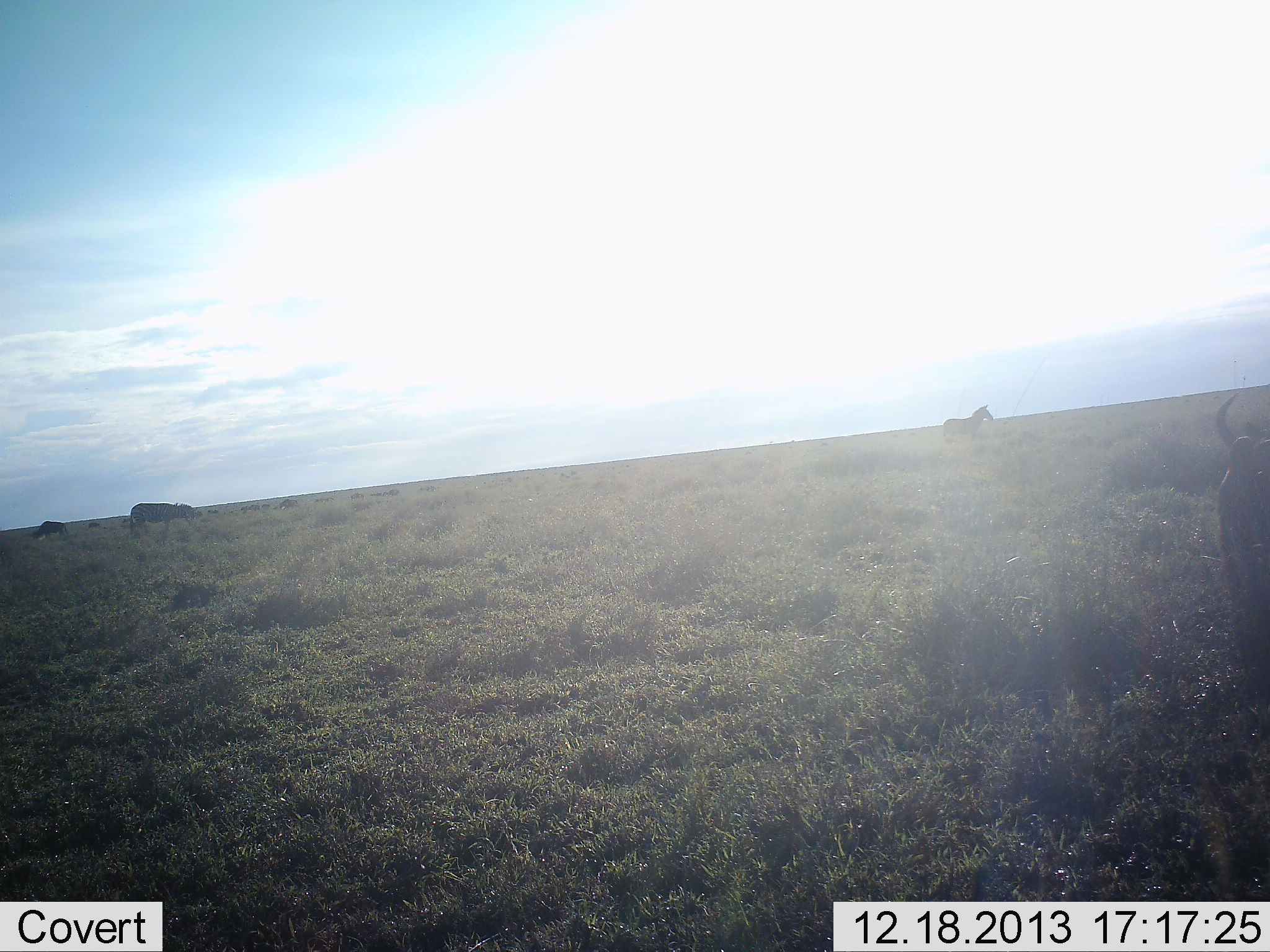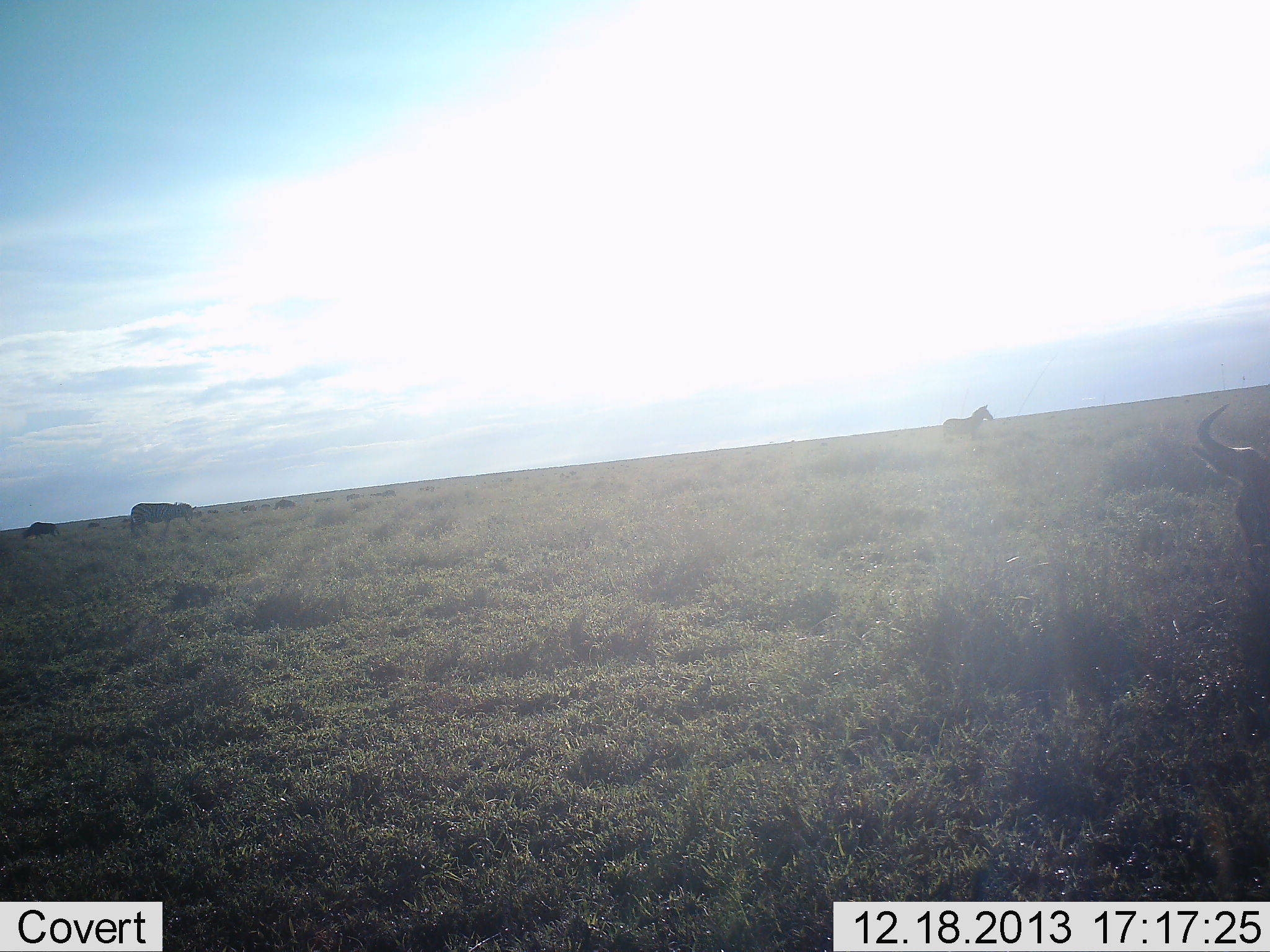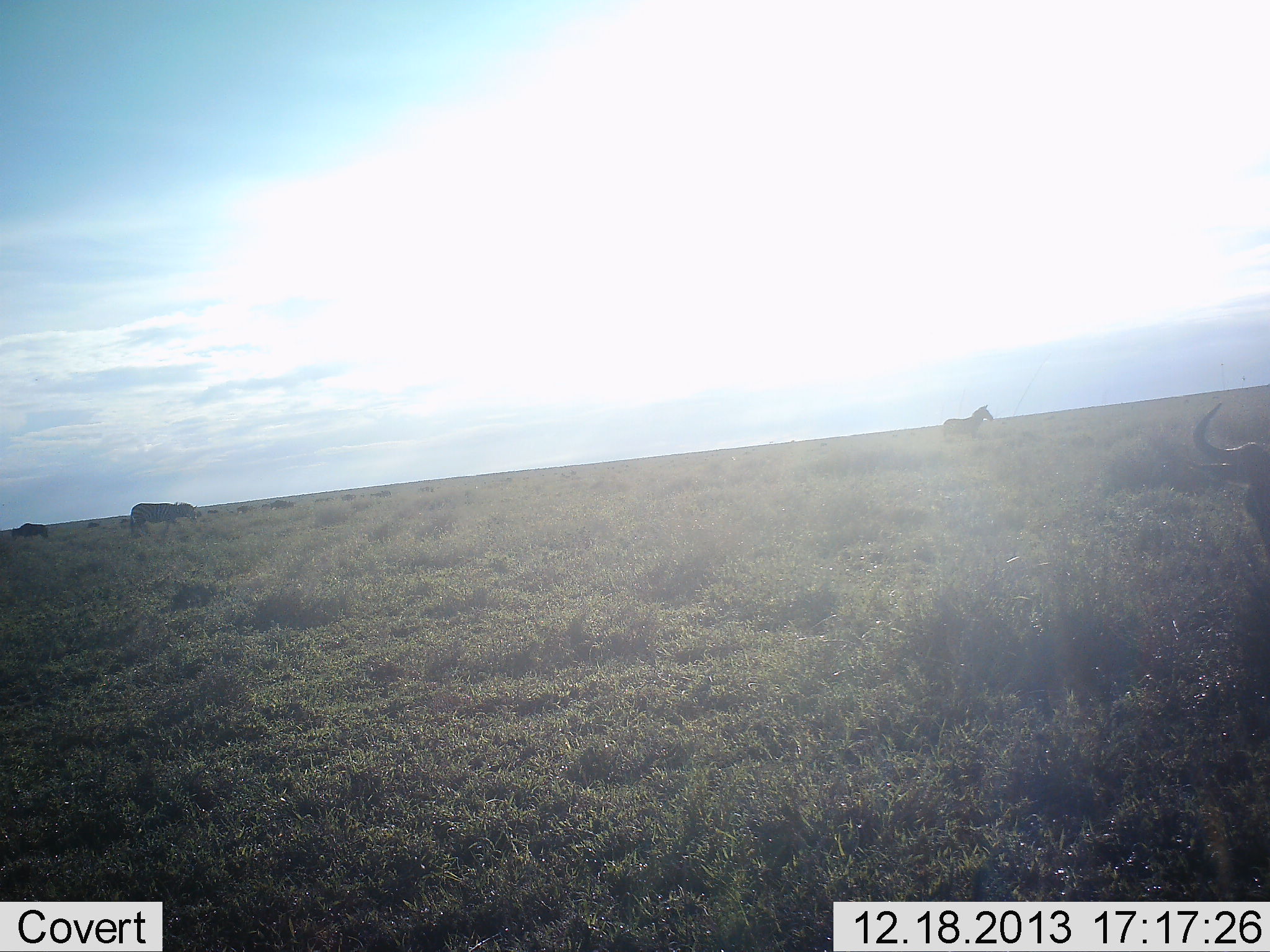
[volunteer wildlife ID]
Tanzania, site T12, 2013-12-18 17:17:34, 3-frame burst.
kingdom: Animalia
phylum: Chordata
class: Mammalia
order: Artiodactyla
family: Bovidae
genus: Connochaetes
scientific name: Connochaetes taurinus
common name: blue wildebeest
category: wildebeest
Wildebeest (blue wildebeest) (Connochaetes taurinus), count 3. Behavior (volunteer vote fractions): standing 55%, resting 0%, moving 55%, interacting 0%. Young present (vote fraction): 0%. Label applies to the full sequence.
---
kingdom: Animalia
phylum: Chordata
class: Mammalia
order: Perissodactyla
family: Equidae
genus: Equus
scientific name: Equus quagga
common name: plains zebra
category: zebra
Zebra (plains zebra) (Equus quagga), count 1. Behavior (volunteer vote fractions): standing 90%, resting 0%, moving 10%, interacting 0%. Young present (vote fraction): 0%. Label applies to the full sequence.